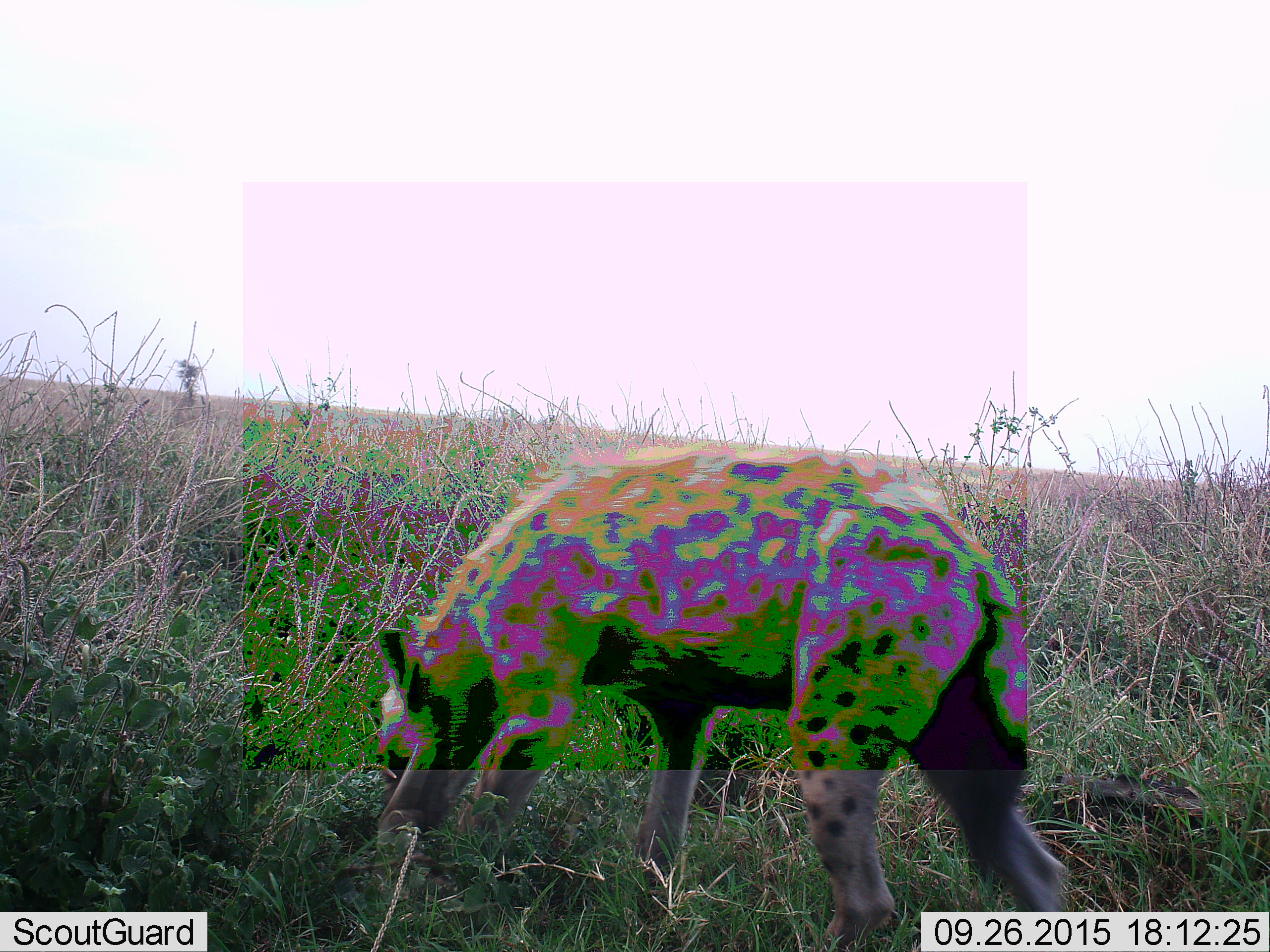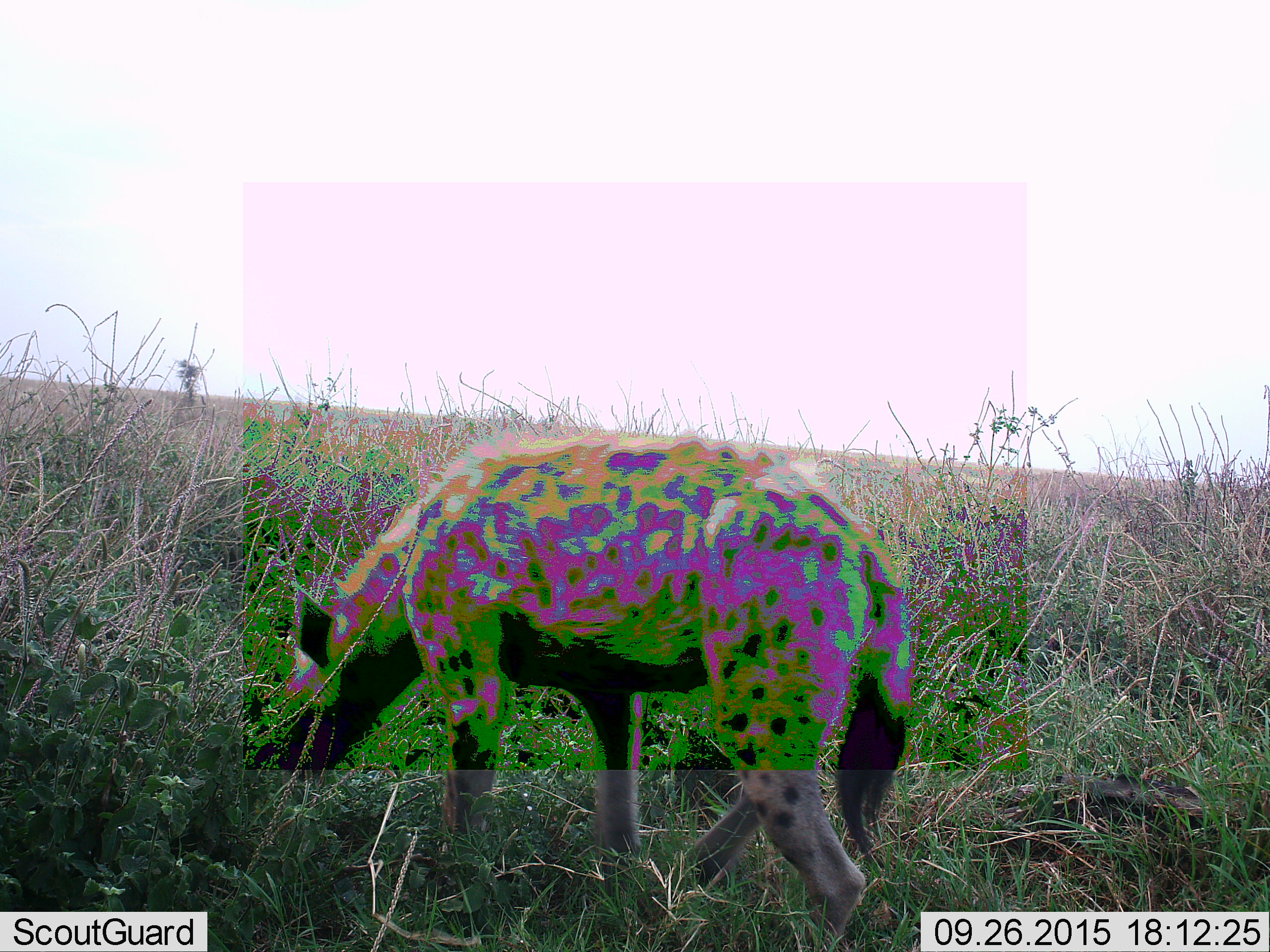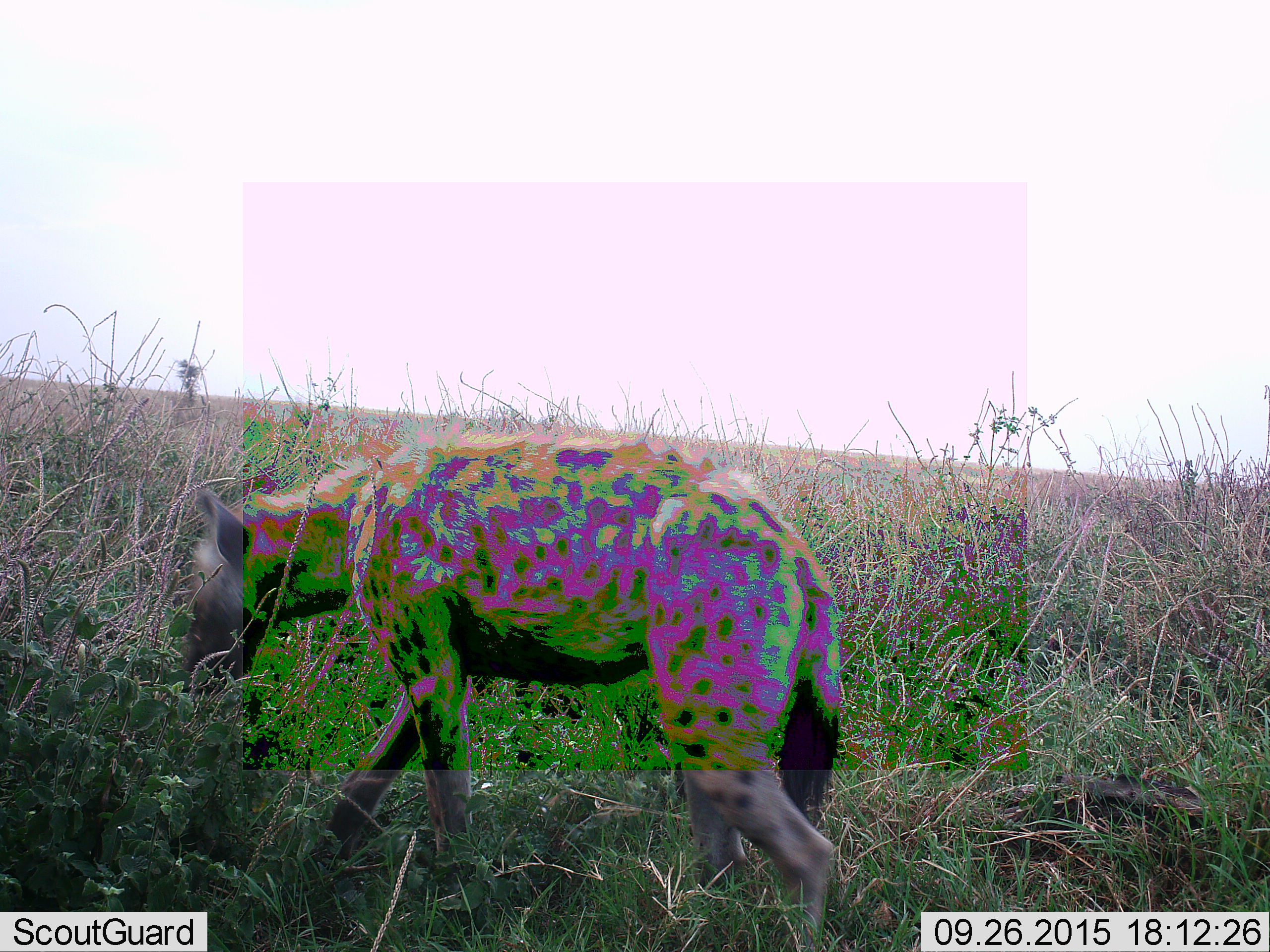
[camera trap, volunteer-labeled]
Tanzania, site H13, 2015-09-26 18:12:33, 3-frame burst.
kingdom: Animalia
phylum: Chordata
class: Mammalia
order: Carnivora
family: Hyaenidae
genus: Crocuta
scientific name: Crocuta crocuta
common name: spotted hyena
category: hyenaspotted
Hyenaspotted (spotted hyena) (Crocuta crocuta), count 1. Behavior (volunteer vote fractions): standing 22%, resting 0%, moving 78%, interacting 0%. Young present (vote fraction): 0%. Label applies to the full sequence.